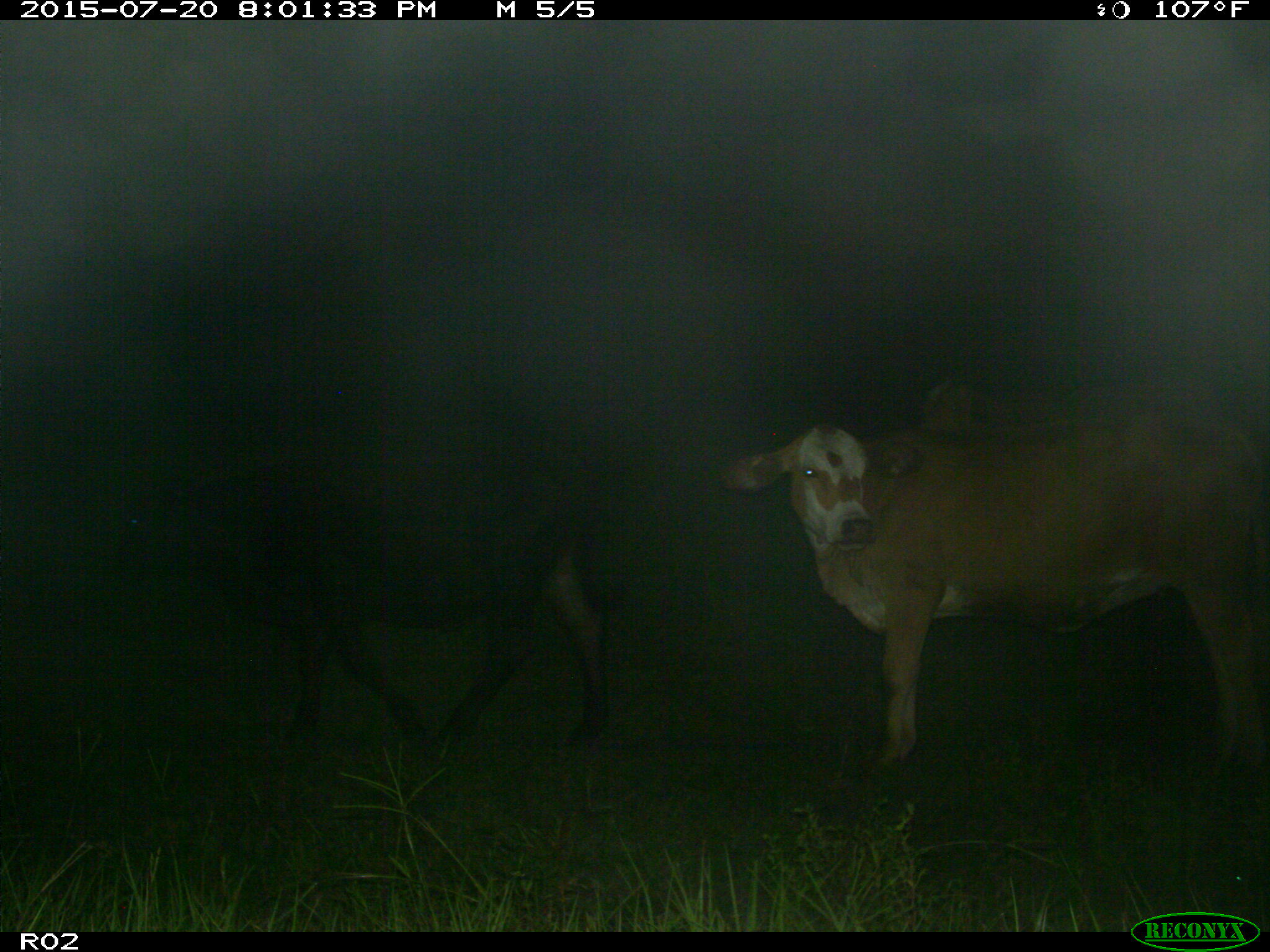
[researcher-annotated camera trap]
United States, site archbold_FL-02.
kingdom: Animalia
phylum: Chordata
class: Mammalia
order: Artiodactyla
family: Bovidae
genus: Bos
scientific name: Bos taurus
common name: domestic cow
Bos taurus (domestic cow).